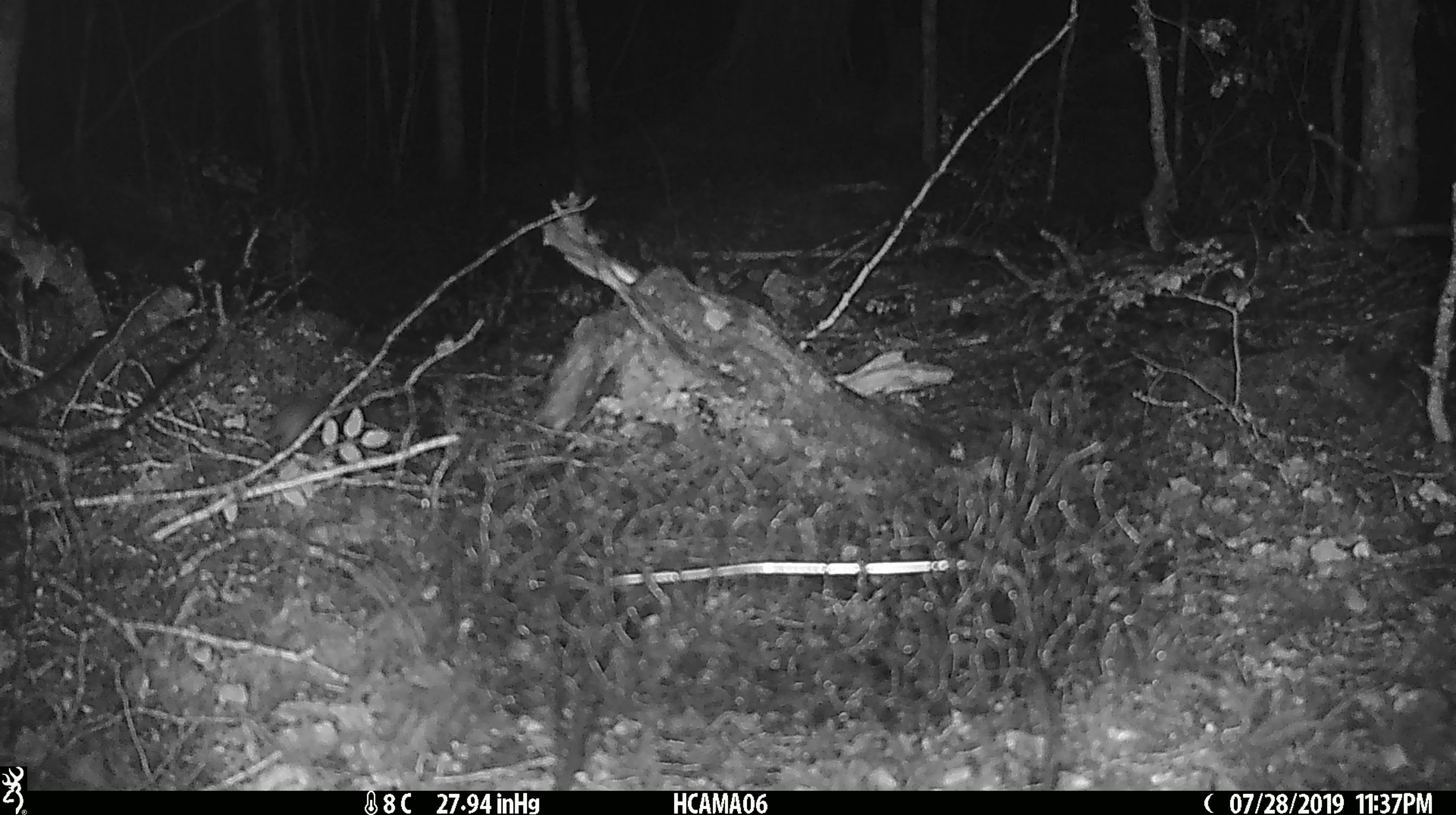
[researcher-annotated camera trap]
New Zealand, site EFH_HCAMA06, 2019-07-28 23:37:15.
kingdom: Animalia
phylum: Chordata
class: Mammalia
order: Rodentia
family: Muridae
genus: Mus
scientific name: Mus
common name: mouse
Mouse (Mus).